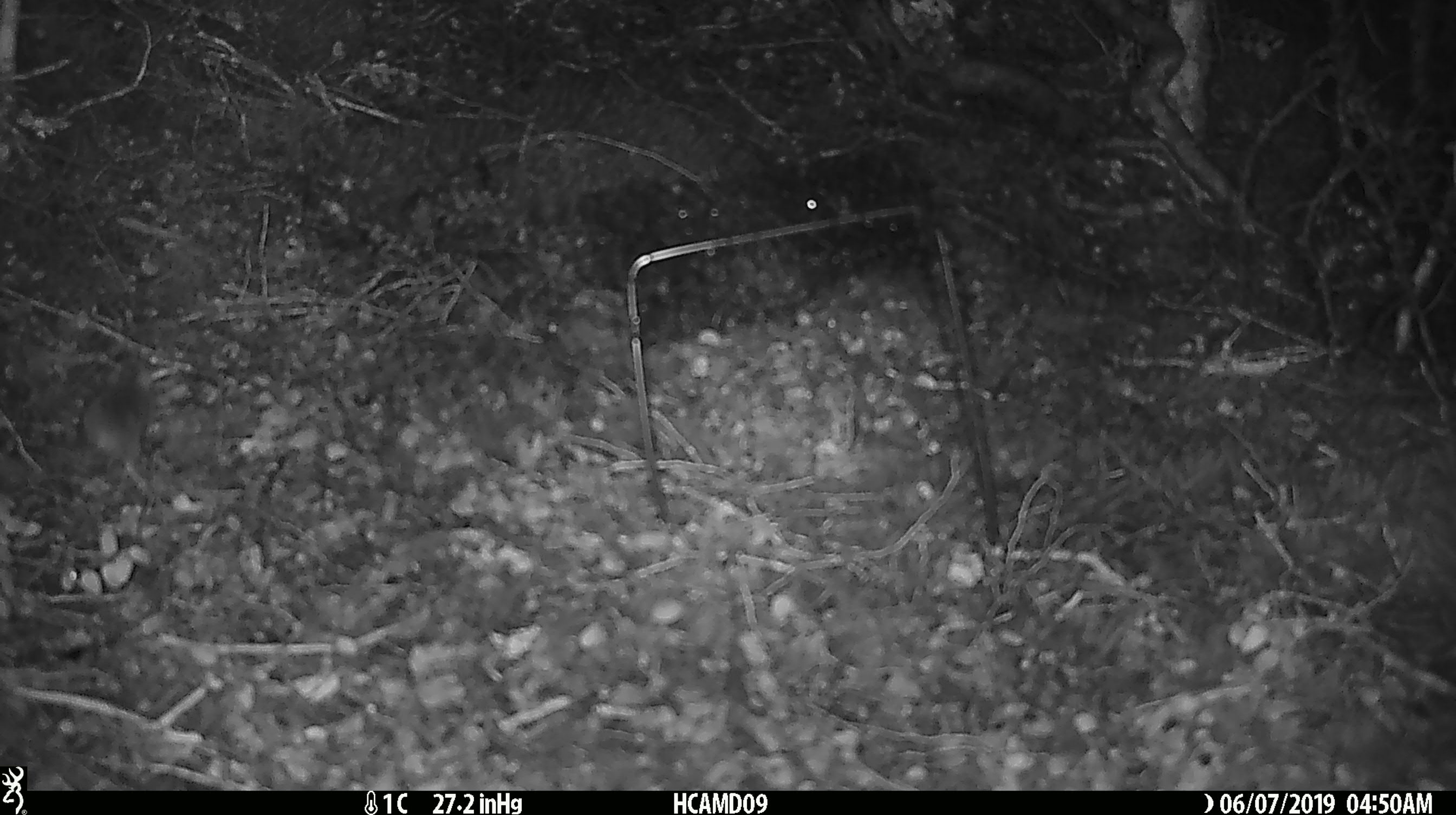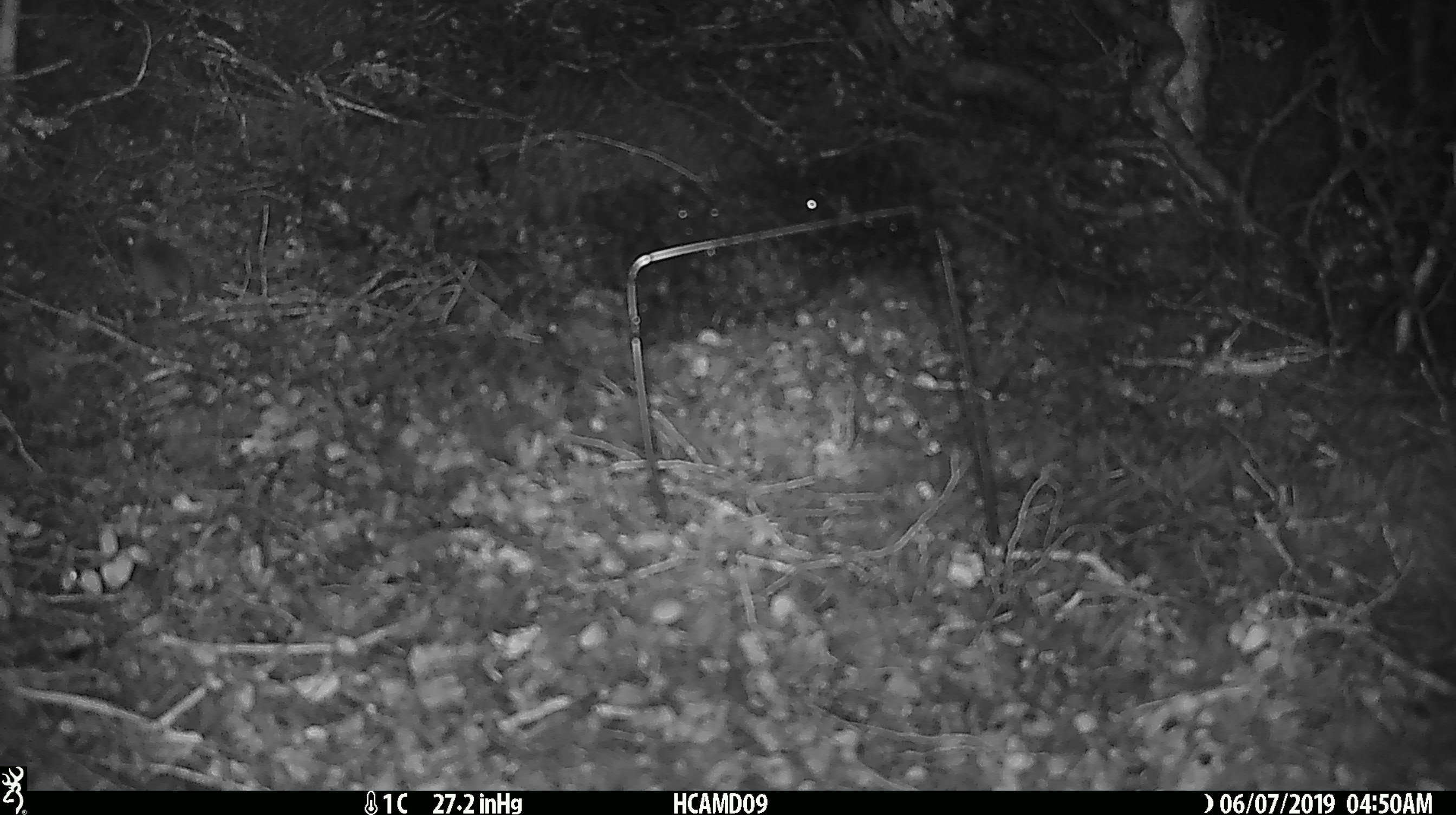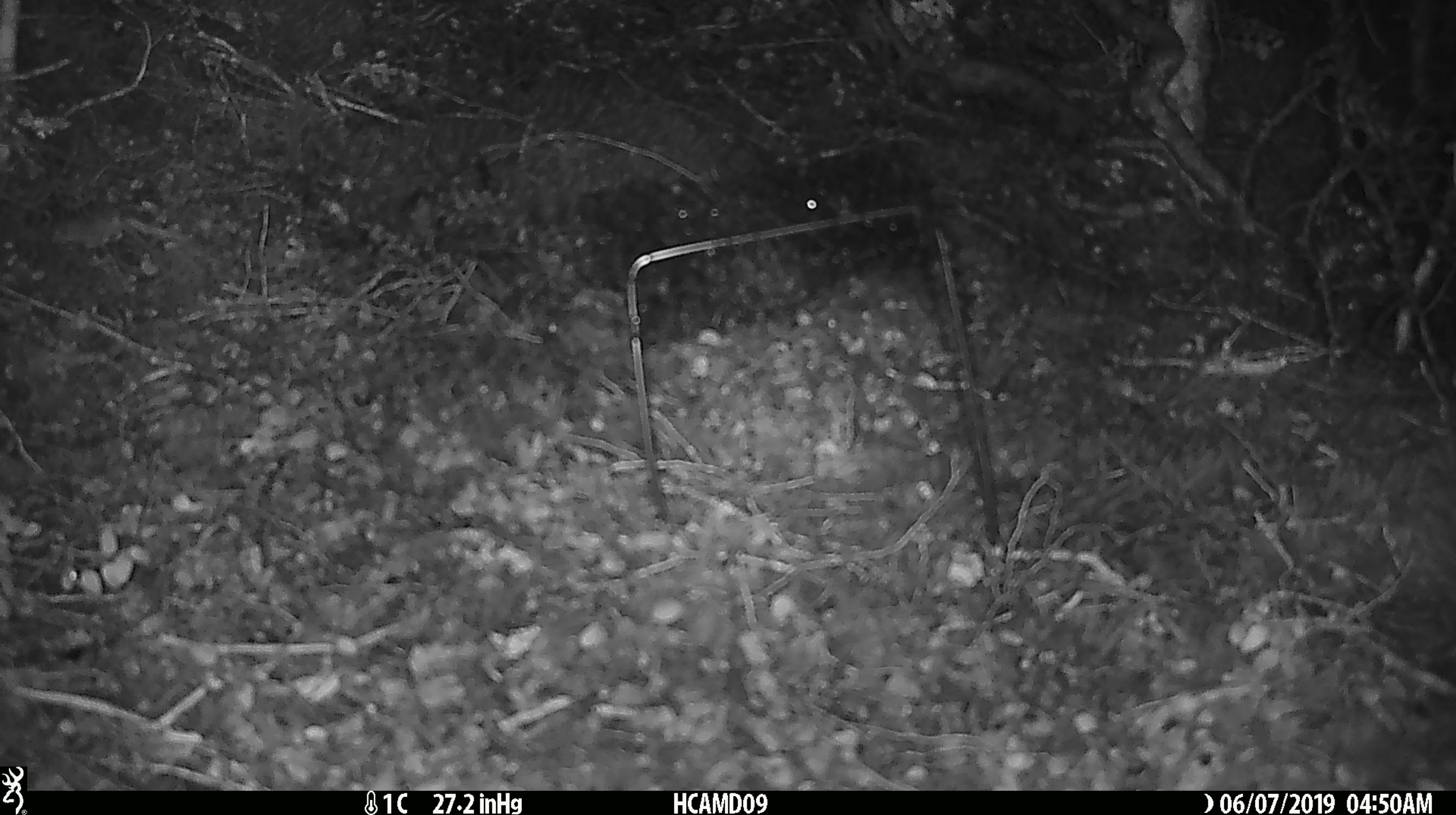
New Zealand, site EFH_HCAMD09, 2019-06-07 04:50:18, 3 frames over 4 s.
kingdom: Animalia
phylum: Chordata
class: Mammalia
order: Rodentia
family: Muridae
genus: Mus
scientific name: Mus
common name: mouse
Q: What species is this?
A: Mouse (Mus).